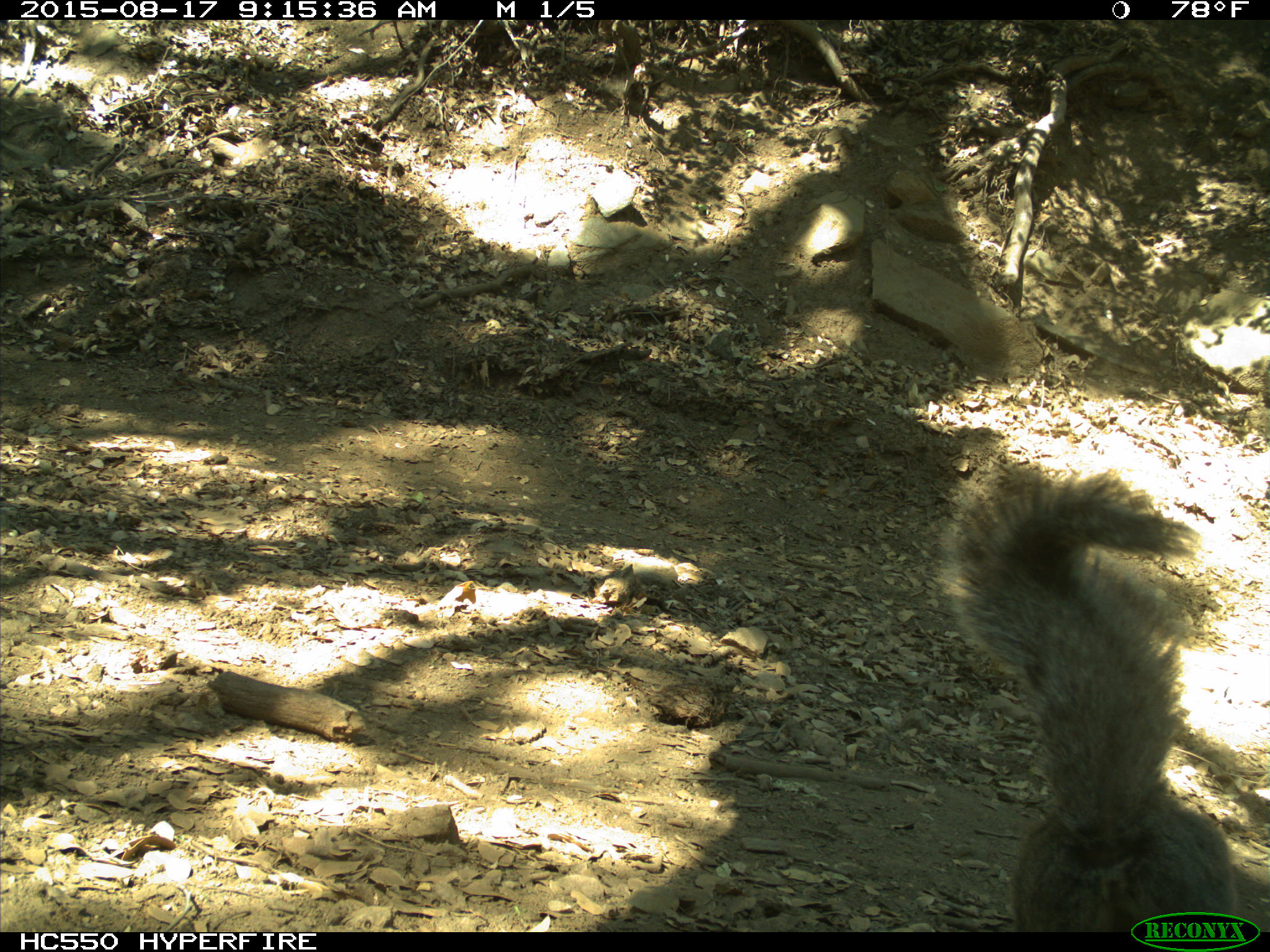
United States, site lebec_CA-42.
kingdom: Animalia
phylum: Chordata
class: Mammalia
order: Rodentia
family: Sciuridae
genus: Sciurus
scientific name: Sciurus carolinensis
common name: eastern gray squirrel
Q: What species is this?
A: Sciurus carolinensis (eastern gray squirrel).